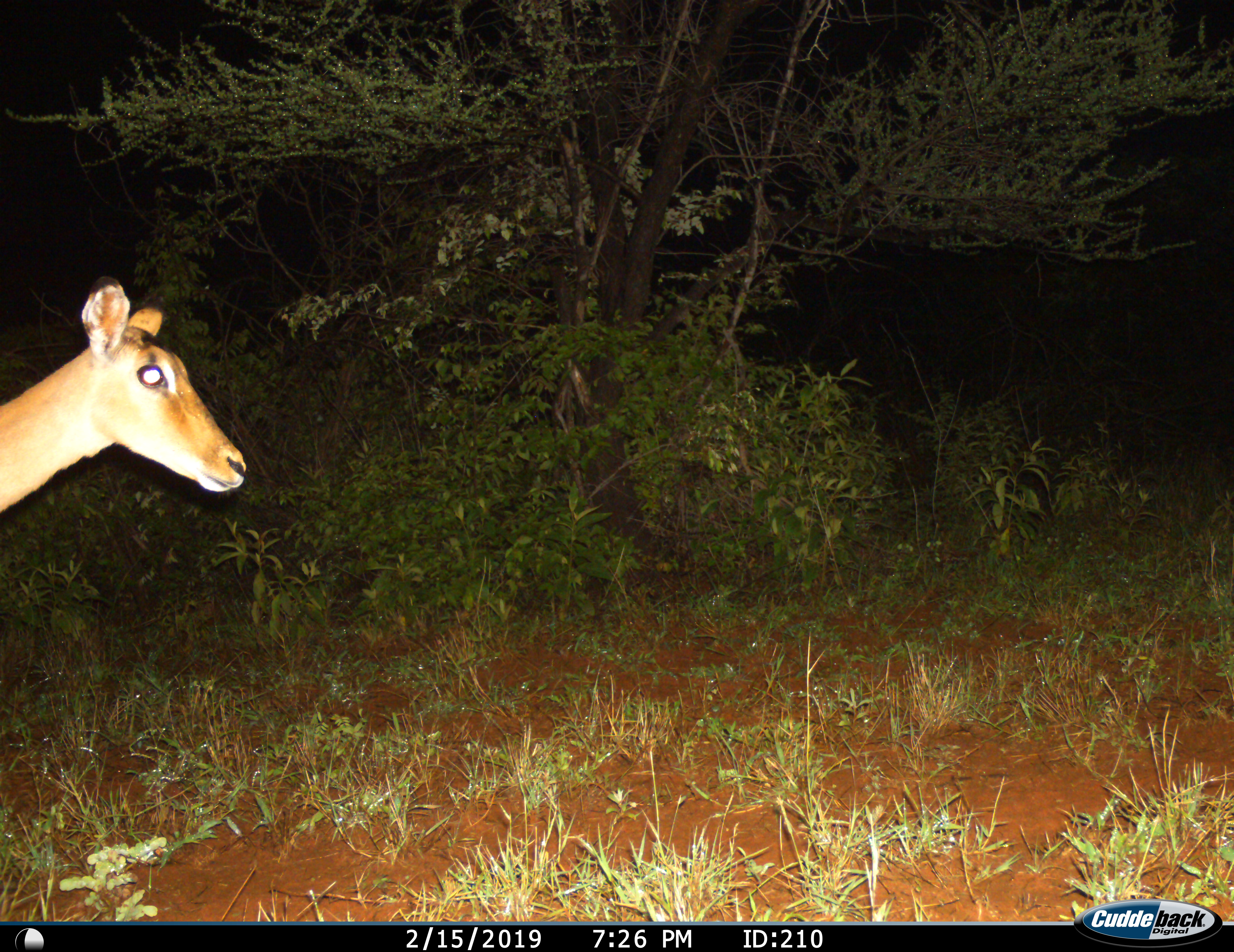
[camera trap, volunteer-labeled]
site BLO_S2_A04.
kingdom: Animalia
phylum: Chordata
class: Mammalia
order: Artiodactyla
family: Bovidae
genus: Aepyceros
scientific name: Aepyceros melampus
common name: impala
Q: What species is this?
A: Impala (Aepyceros melampus).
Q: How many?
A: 1.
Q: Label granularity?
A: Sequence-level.